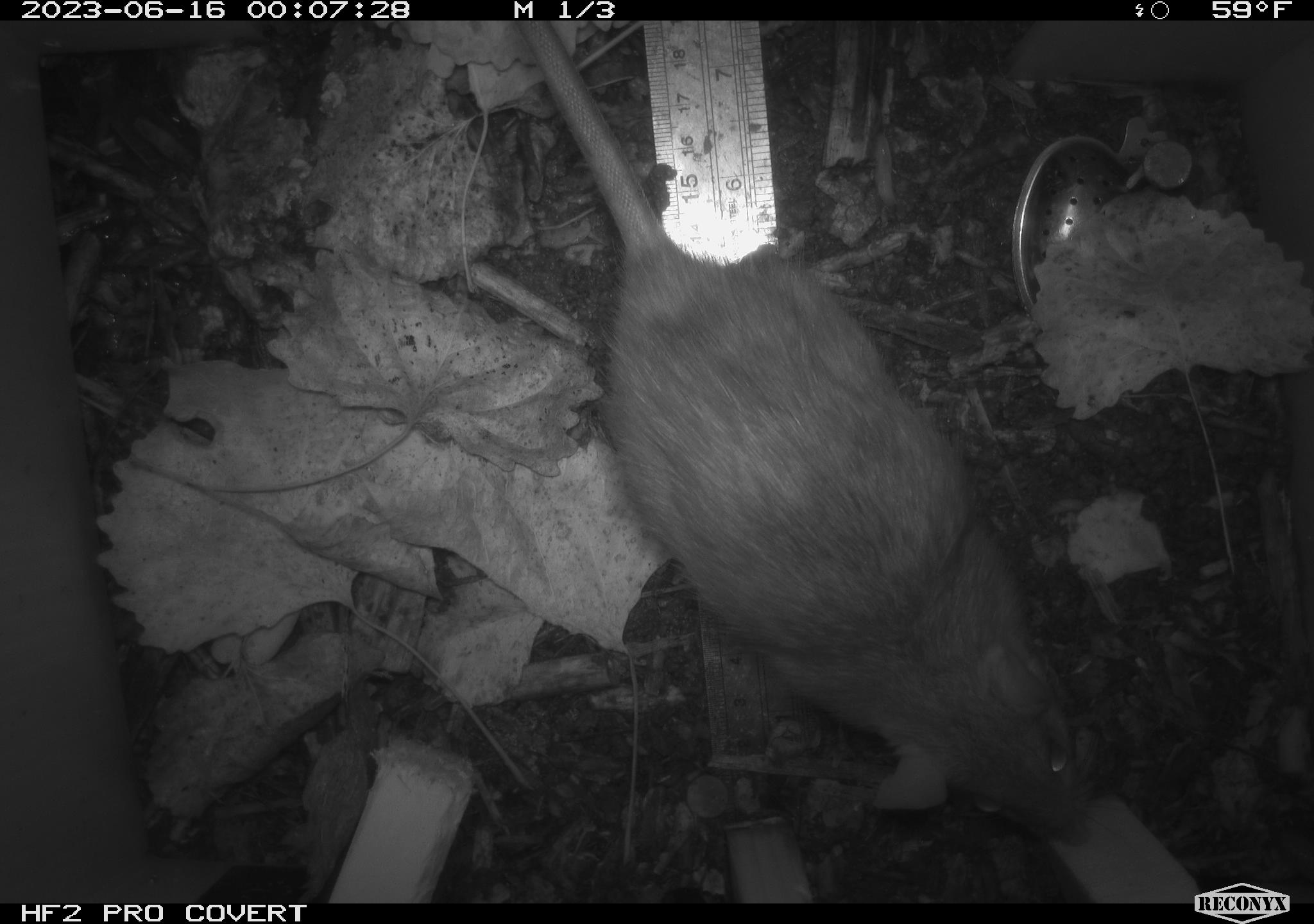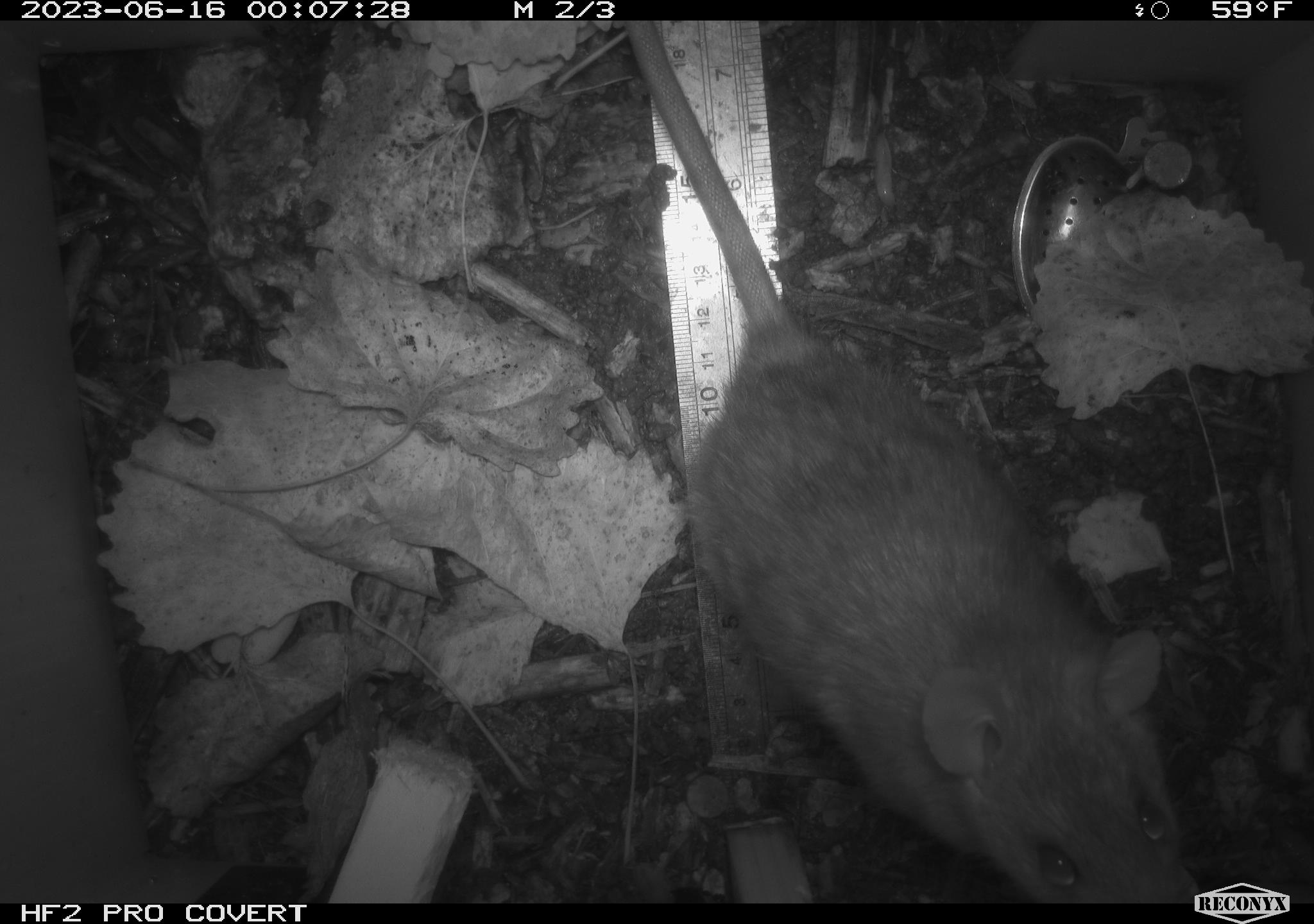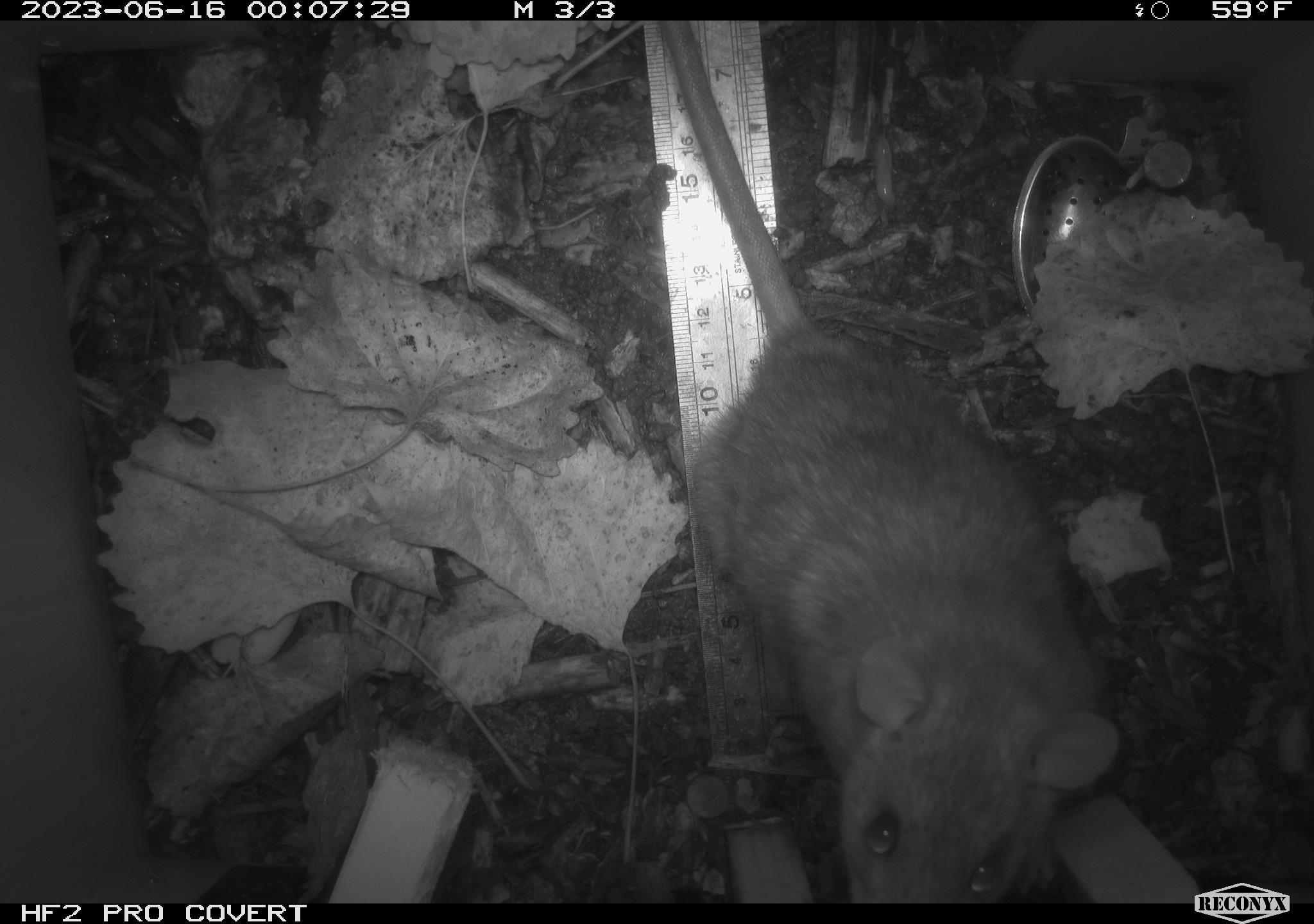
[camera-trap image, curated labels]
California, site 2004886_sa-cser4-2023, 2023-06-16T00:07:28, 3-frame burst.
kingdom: Animalia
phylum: Chordata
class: Mammalia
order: Rodentia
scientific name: Rodentia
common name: woodrat or rat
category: woodrat or rat species